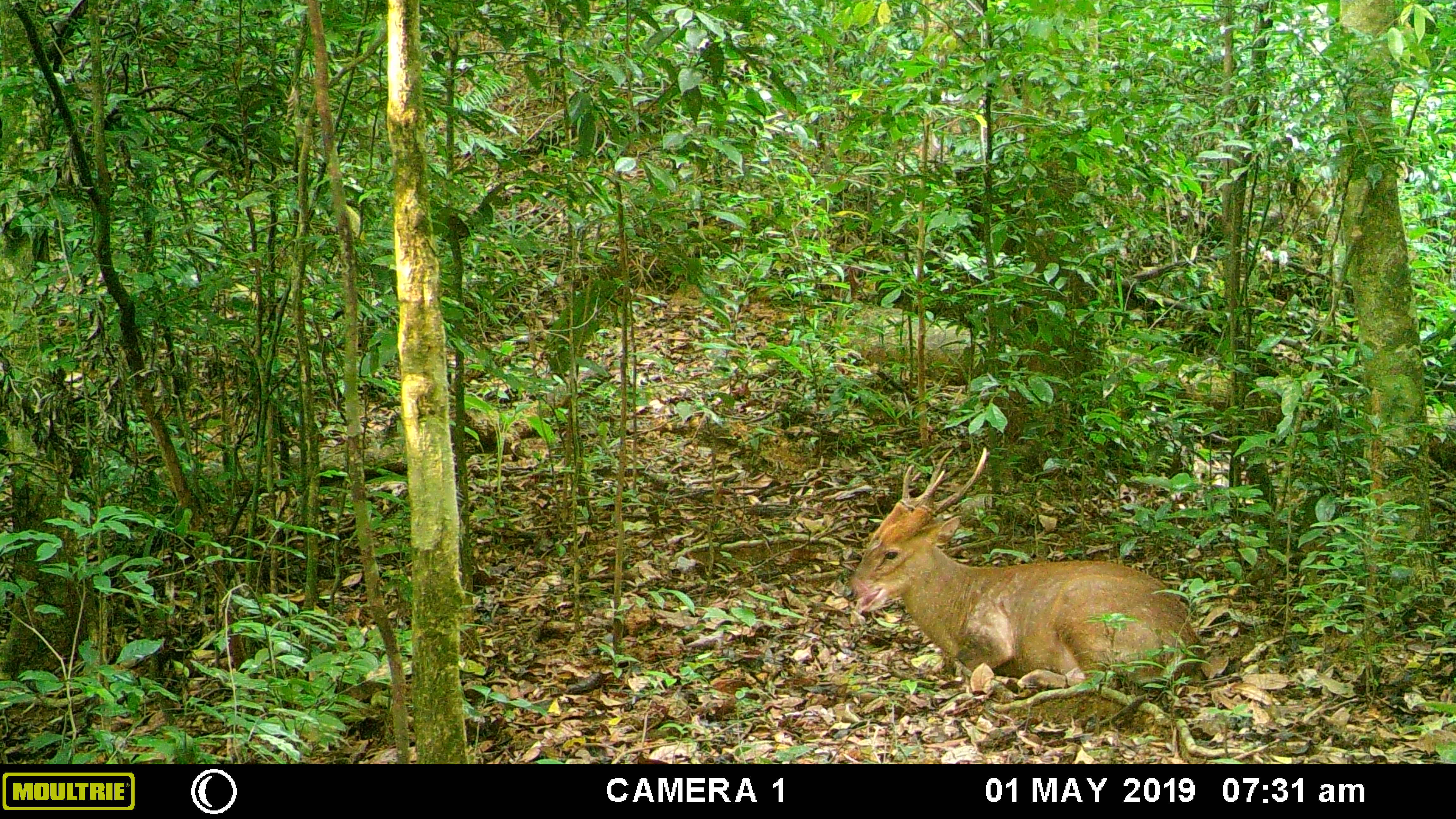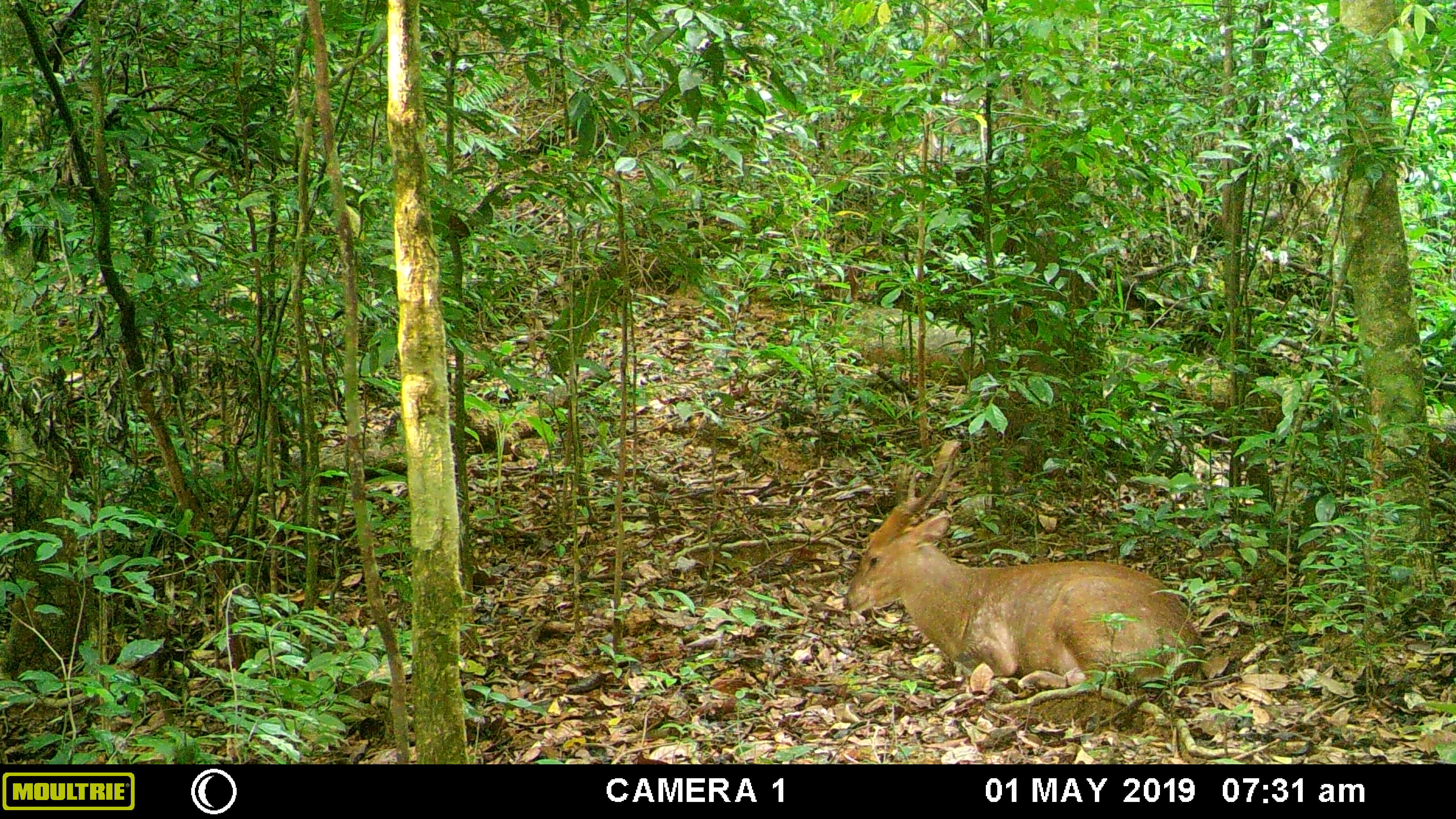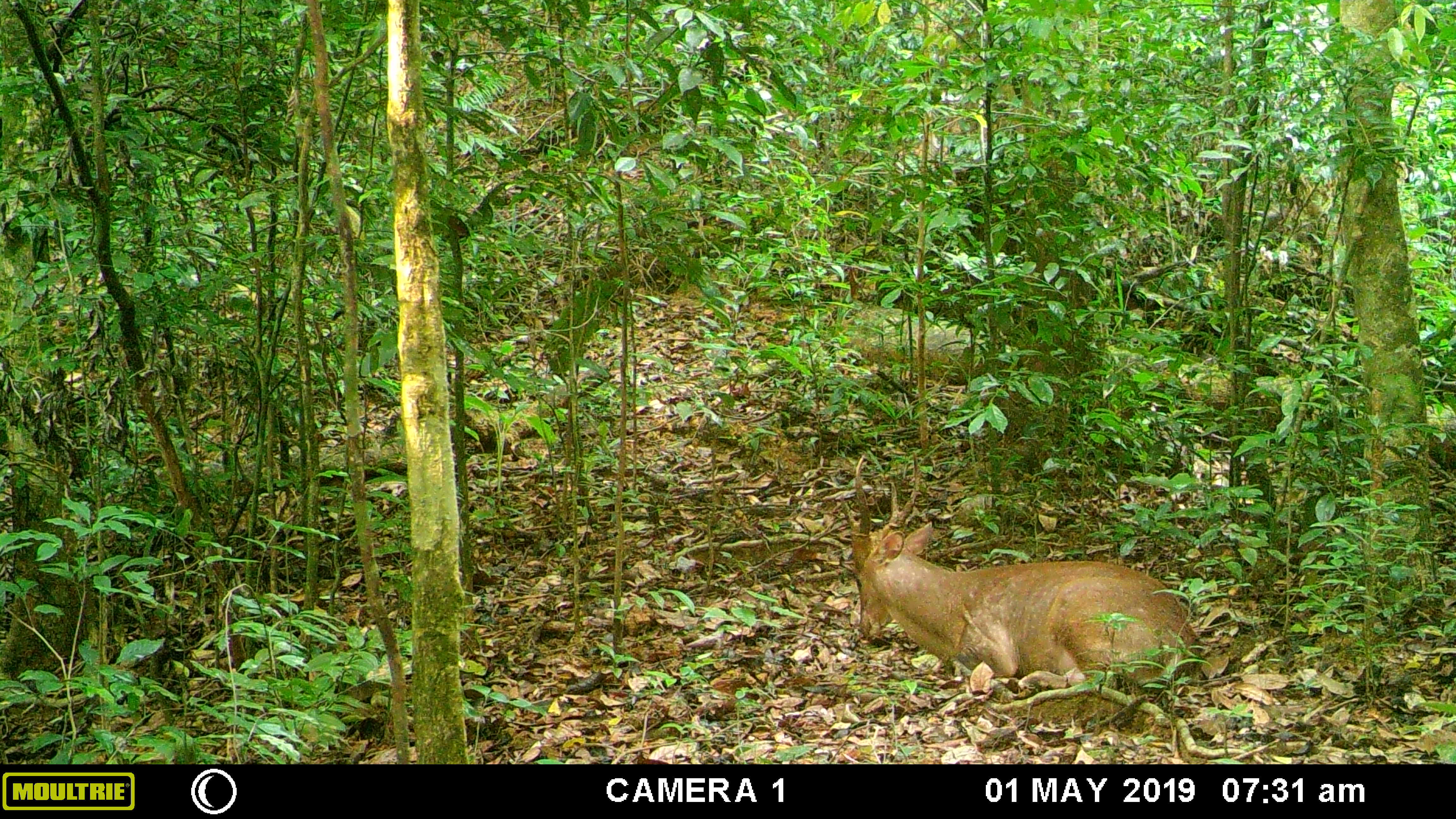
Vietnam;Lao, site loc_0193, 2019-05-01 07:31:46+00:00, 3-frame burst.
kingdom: Animalia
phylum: Chordata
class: Mammalia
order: Artiodactyla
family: Cervidae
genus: Muntiacus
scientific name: Muntiacus vuquangensis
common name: large-antlered muntjac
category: large antlered muntjac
Large antlered muntjac (large-antlered muntjac) (Muntiacus vuquangensis). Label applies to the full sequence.